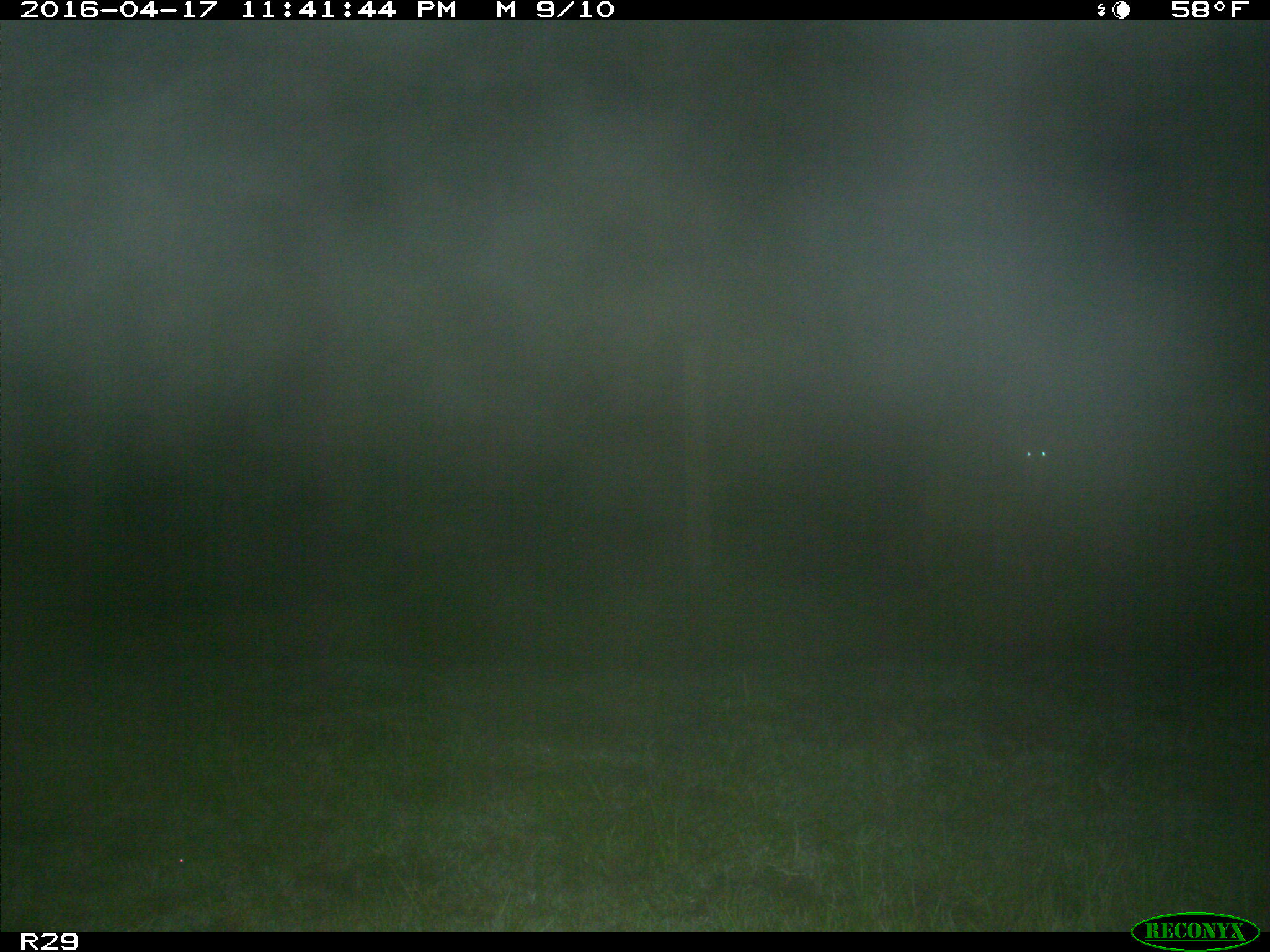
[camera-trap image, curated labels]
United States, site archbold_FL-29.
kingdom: Animalia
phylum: Chordata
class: Mammalia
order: Artiodactyla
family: Cervidae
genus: Odocoileus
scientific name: Odocoileus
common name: deer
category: unidentified deer